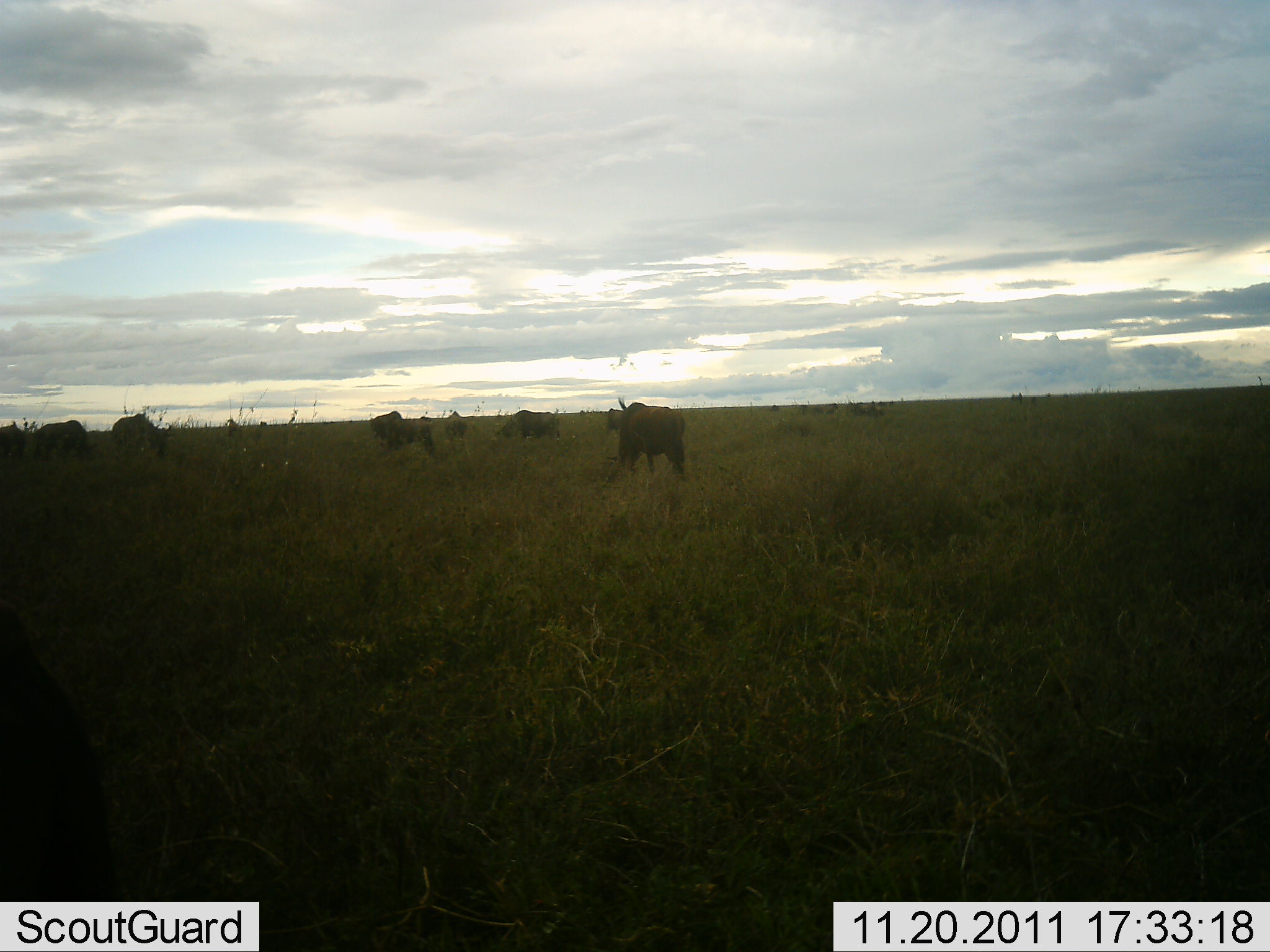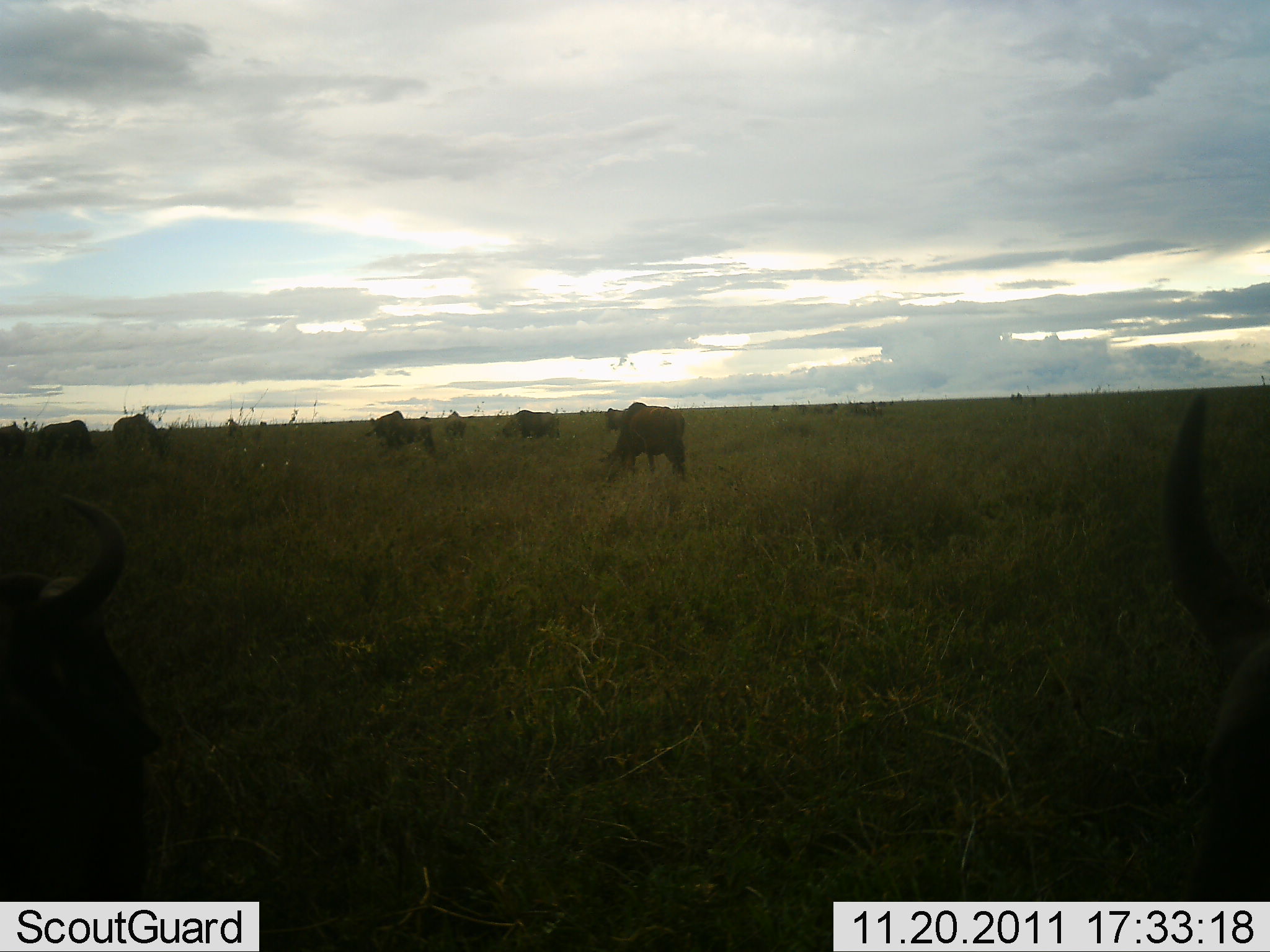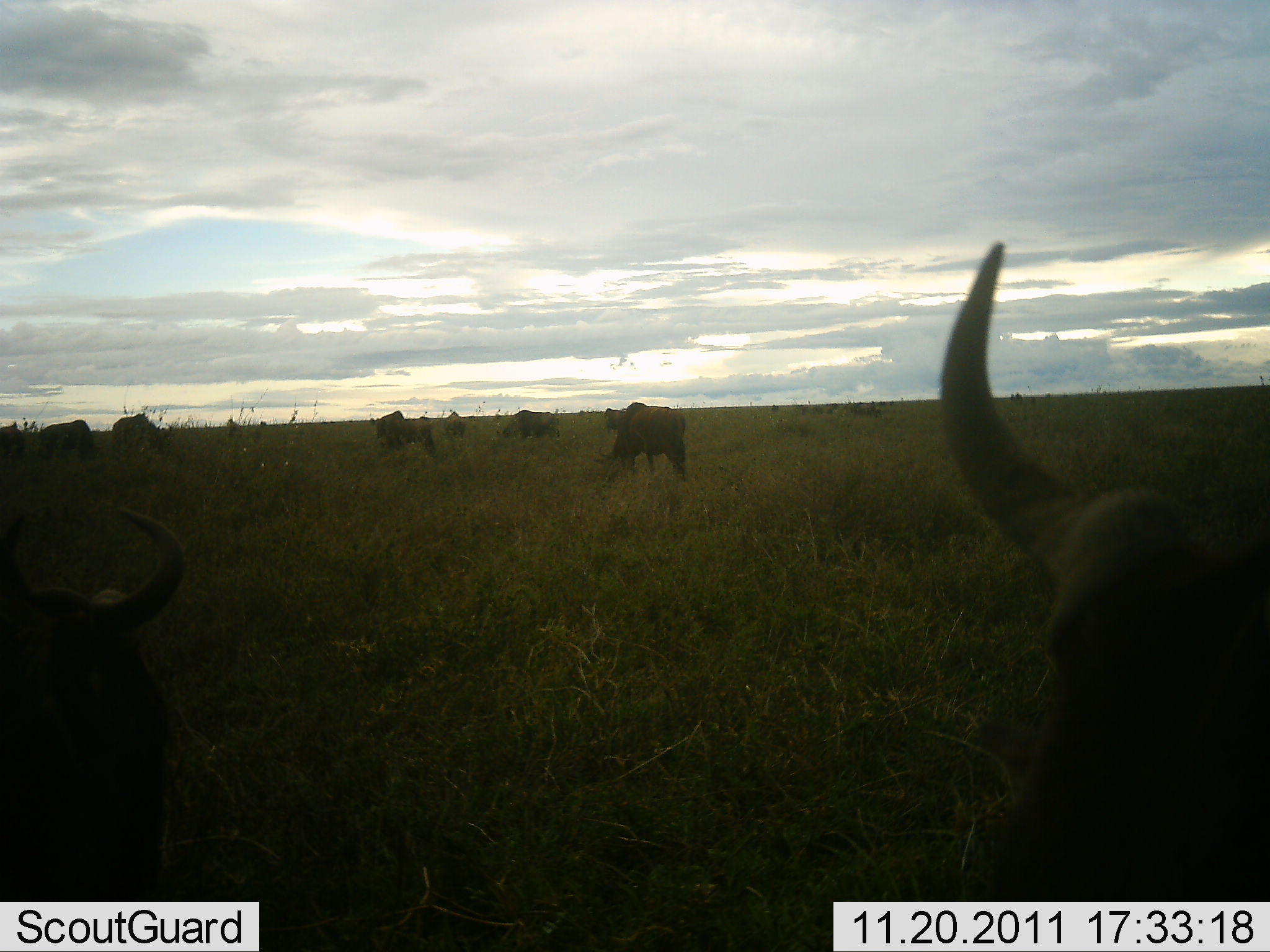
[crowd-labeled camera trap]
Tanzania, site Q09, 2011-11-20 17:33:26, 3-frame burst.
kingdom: Animalia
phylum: Chordata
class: Mammalia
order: Artiodactyla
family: Bovidae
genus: Connochaetes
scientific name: Connochaetes taurinus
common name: blue wildebeest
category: wildebeest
Wildebeest (blue wildebeest) (Connochaetes taurinus), count 10. Behavior (volunteer vote fractions): standing 77%, resting 0%, moving 15%, interacting 0%. Young present (vote fraction): 0%. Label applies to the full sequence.